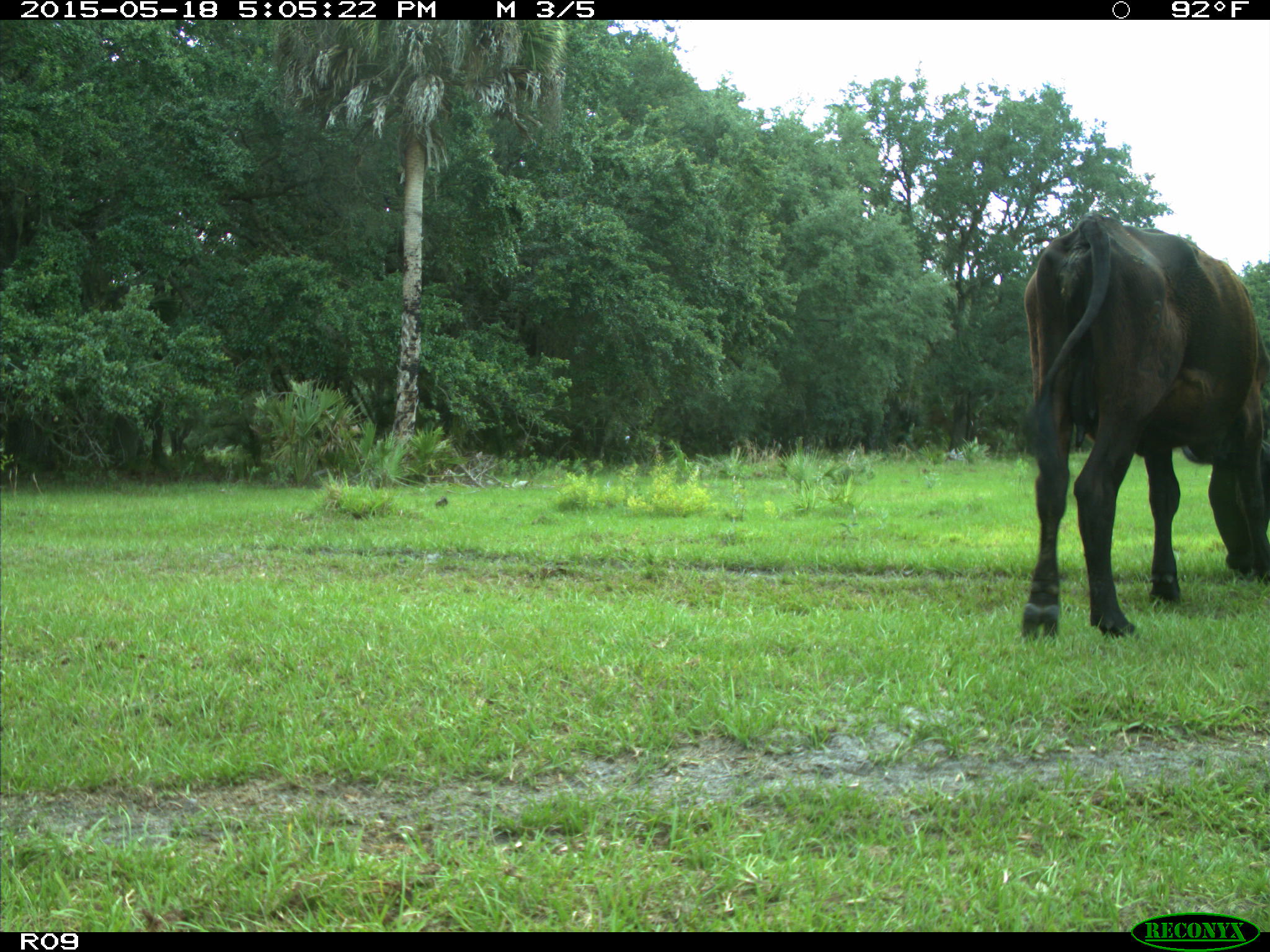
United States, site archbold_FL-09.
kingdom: Animalia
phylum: Chordata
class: Mammalia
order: Artiodactyla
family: Bovidae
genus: Bos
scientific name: Bos taurus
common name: domestic cow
Bos taurus (domestic cow).